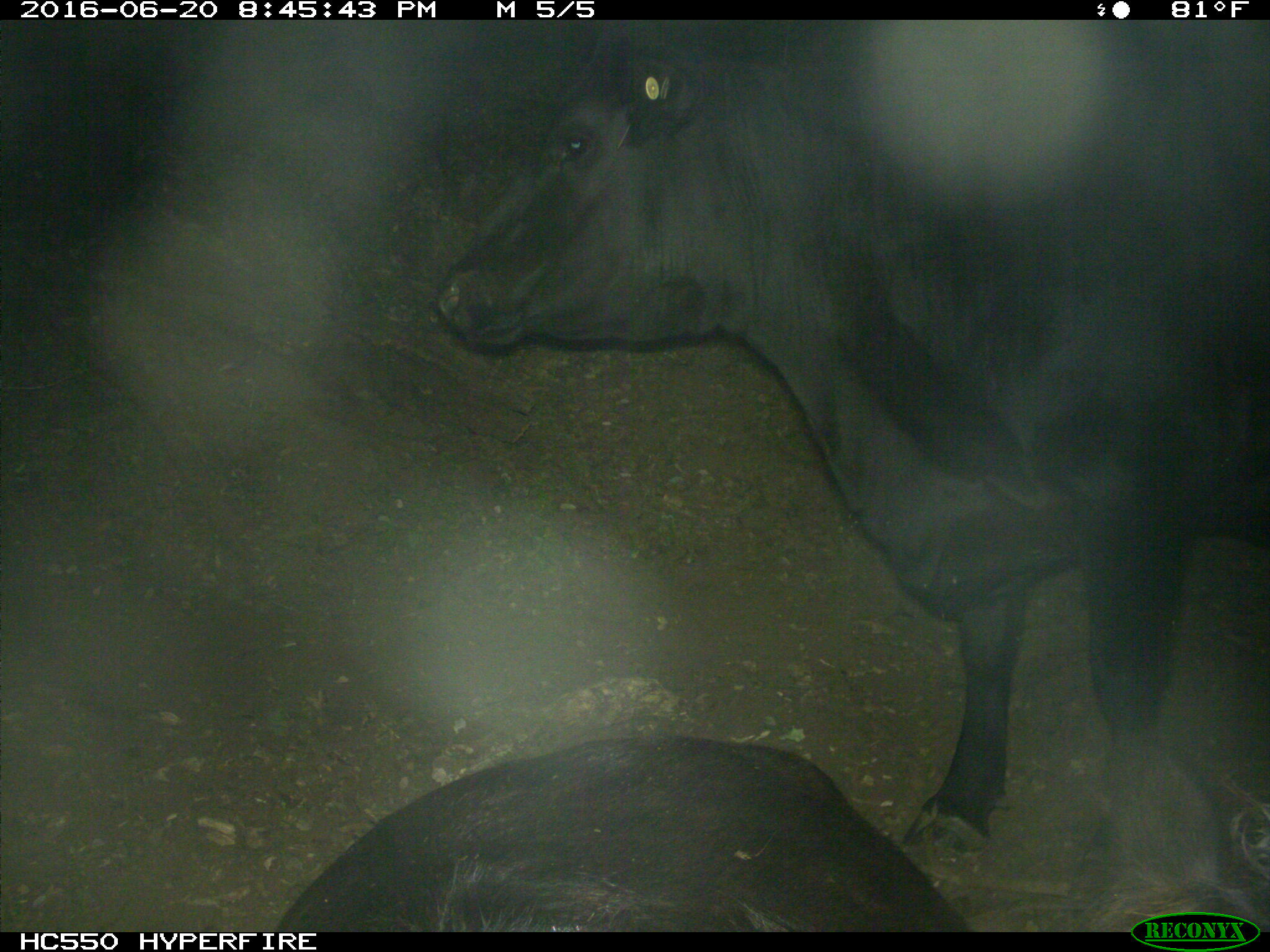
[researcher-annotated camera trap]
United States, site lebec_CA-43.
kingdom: Animalia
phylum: Chordata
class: Mammalia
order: Artiodactyla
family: Bovidae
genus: Bos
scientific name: Bos taurus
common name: domestic cow